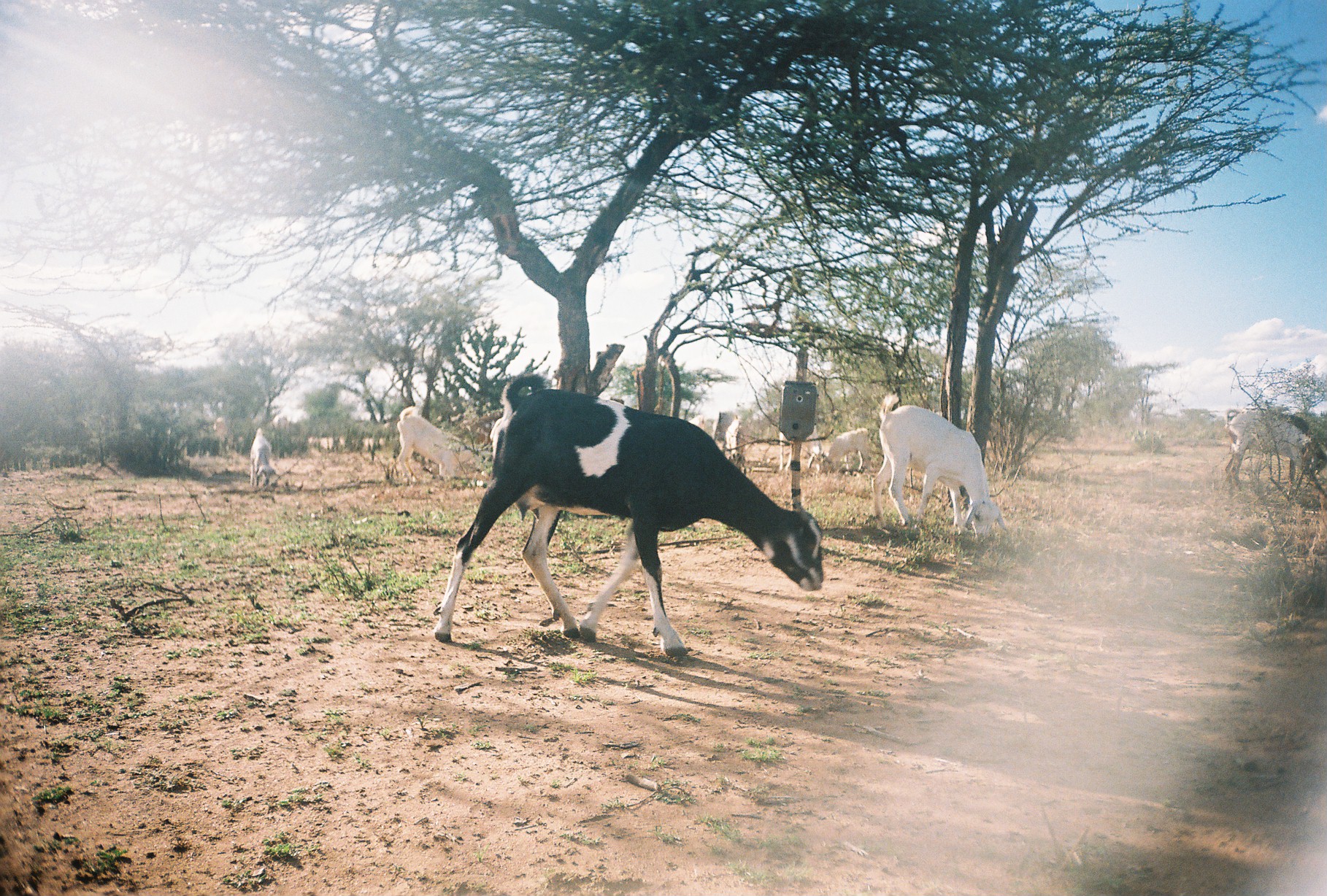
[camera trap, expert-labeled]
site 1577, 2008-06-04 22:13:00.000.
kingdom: Animalia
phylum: Chordata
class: Mammalia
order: Artiodactyla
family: Bovidae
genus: Capra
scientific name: Capra aegagrus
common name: wild goat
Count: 8.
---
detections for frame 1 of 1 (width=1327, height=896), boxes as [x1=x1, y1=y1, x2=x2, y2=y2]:
capra aegagrus: [x1=434, y1=374, x2=821, y2=652]; [x1=871, y1=393, x2=1008, y2=537]; [x1=1221, y1=409, x2=1326, y2=487]; [x1=396, y1=406, x2=480, y2=482]; [x1=808, y1=428, x2=867, y2=474]; [x1=685, y1=410, x2=742, y2=452]; [x1=249, y1=429, x2=274, y2=479]